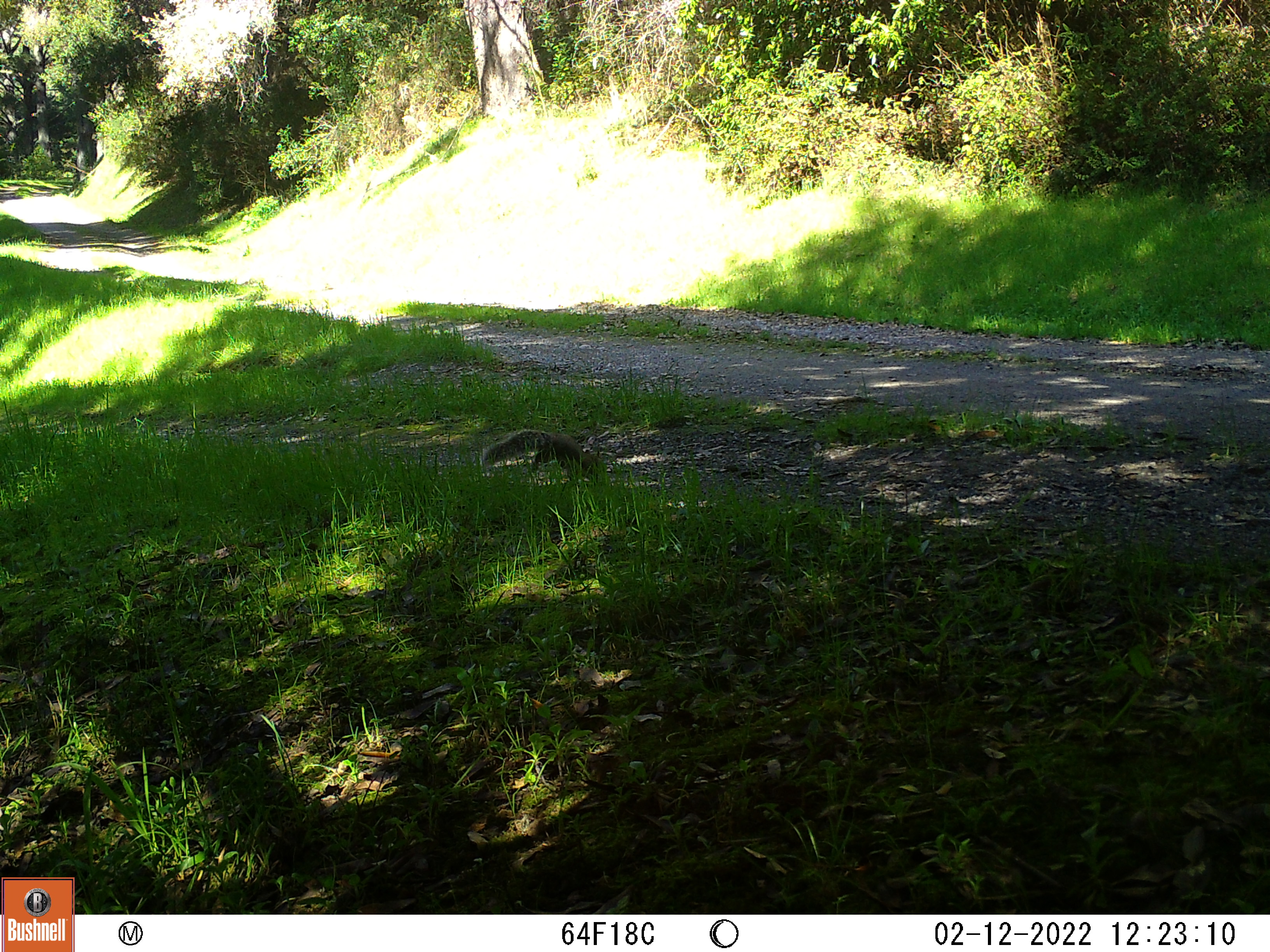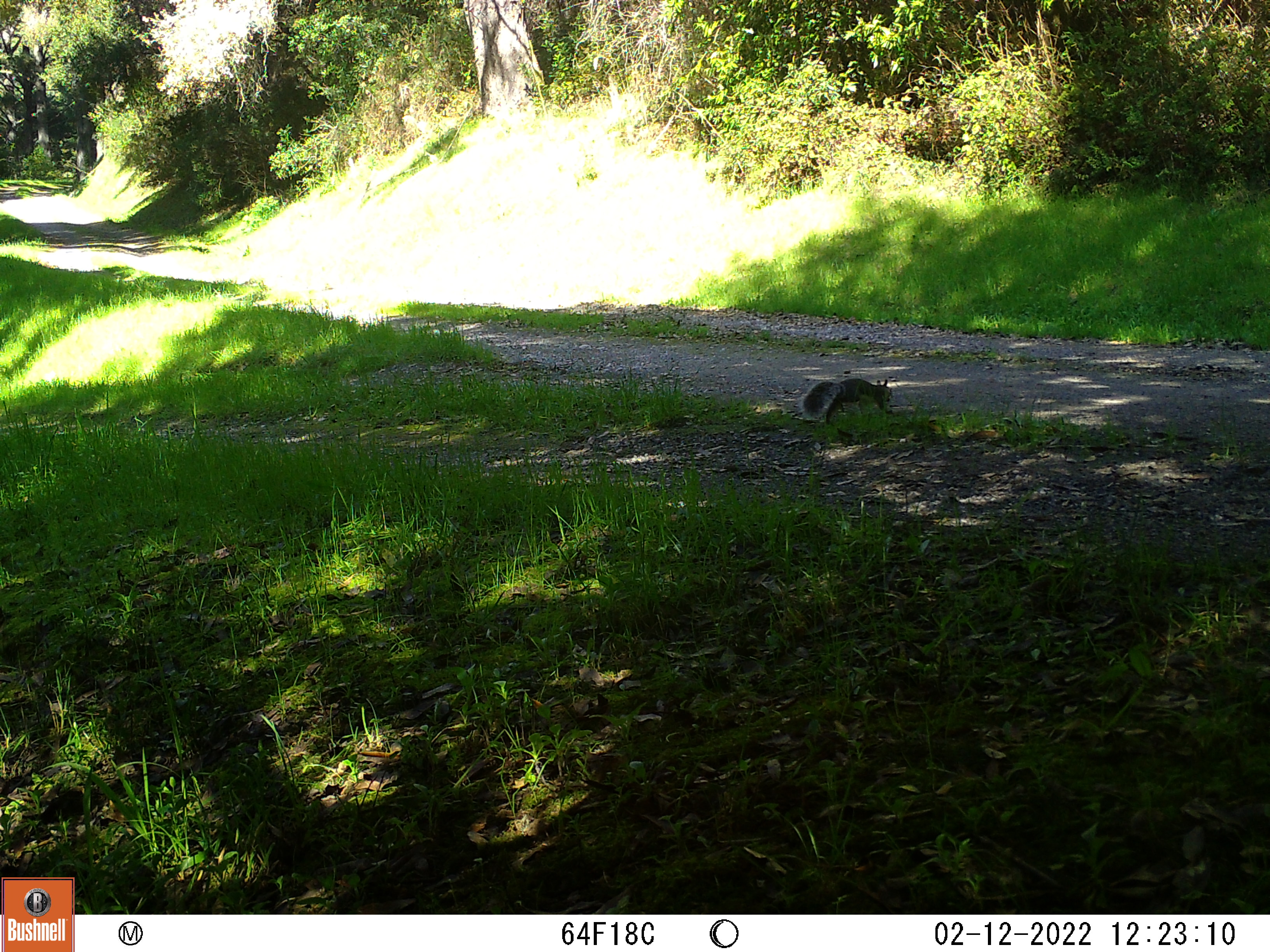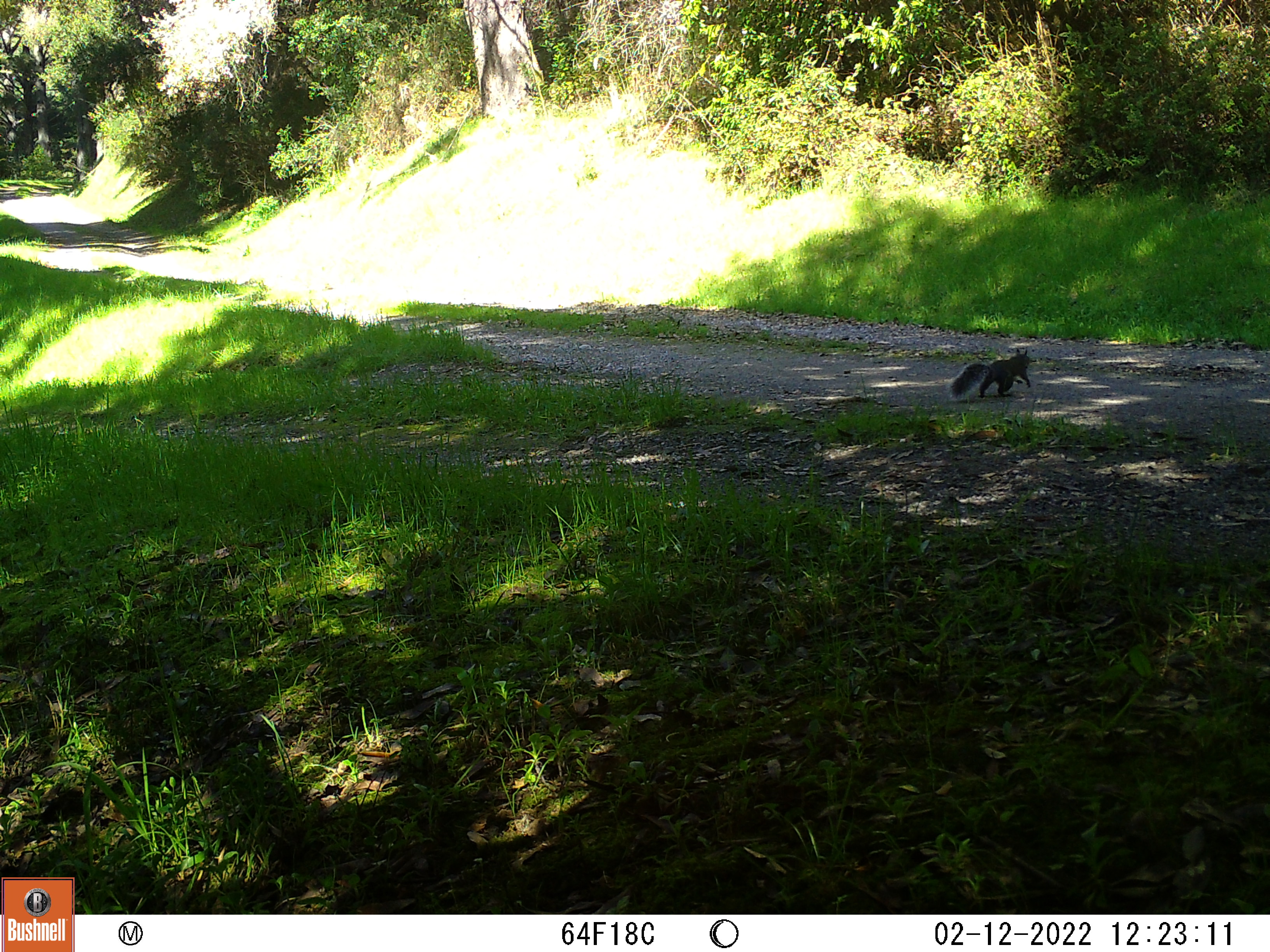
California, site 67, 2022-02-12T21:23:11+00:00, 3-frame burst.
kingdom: Animalia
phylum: Chordata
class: Mammalia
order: Rodentia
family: Sciuridae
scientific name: Sciuridae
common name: squirrel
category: unknown squirrel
Unknown squirrel (squirrel) (Sciuridae).